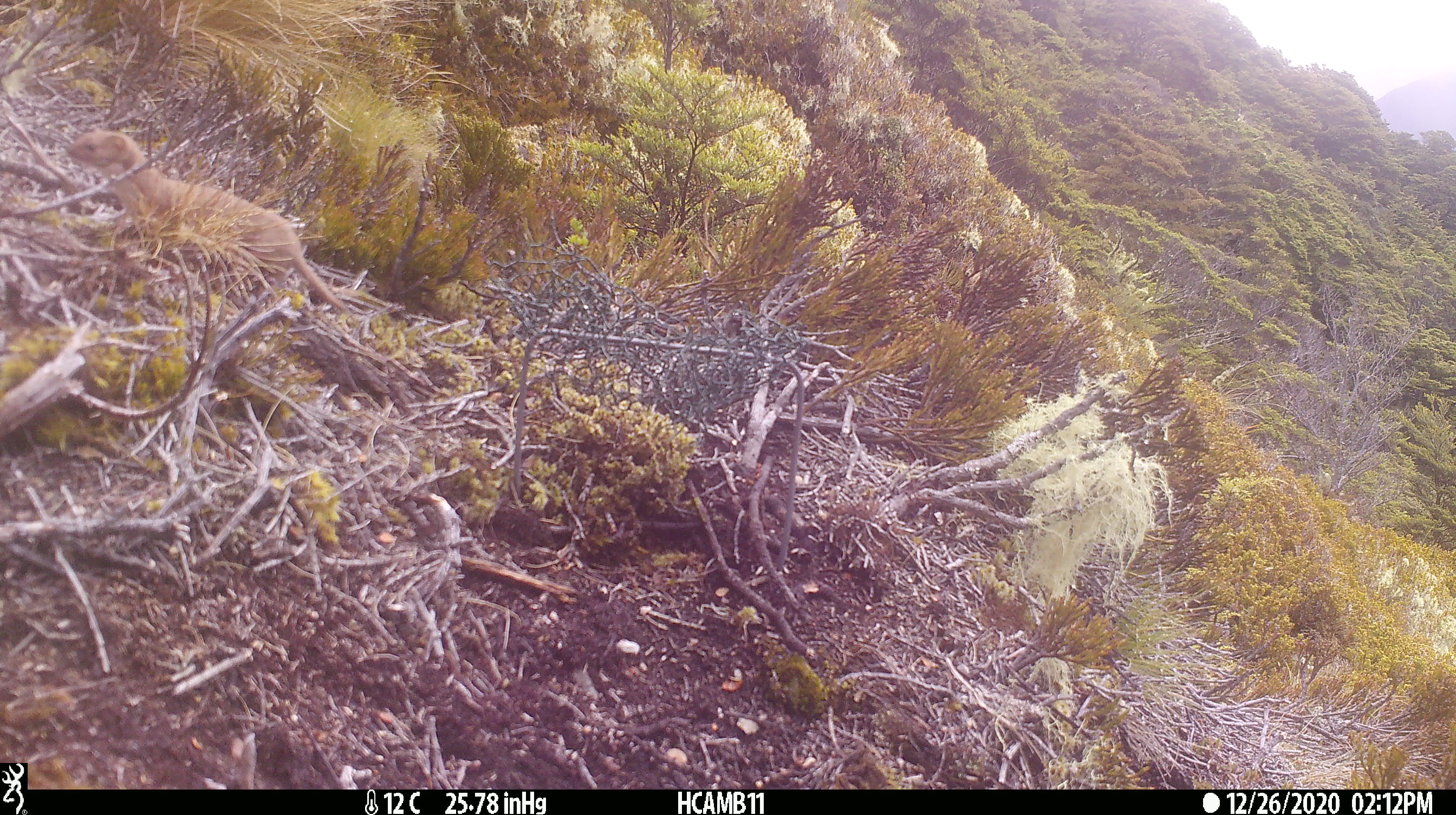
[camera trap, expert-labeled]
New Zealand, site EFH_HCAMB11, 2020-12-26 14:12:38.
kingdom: Animalia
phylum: Chordata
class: Mammalia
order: Carnivora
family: Mustelidae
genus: Mustela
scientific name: Mustela nivalis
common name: least weasel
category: weasel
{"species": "weasel (least weasel) (Mustela nivalis)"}